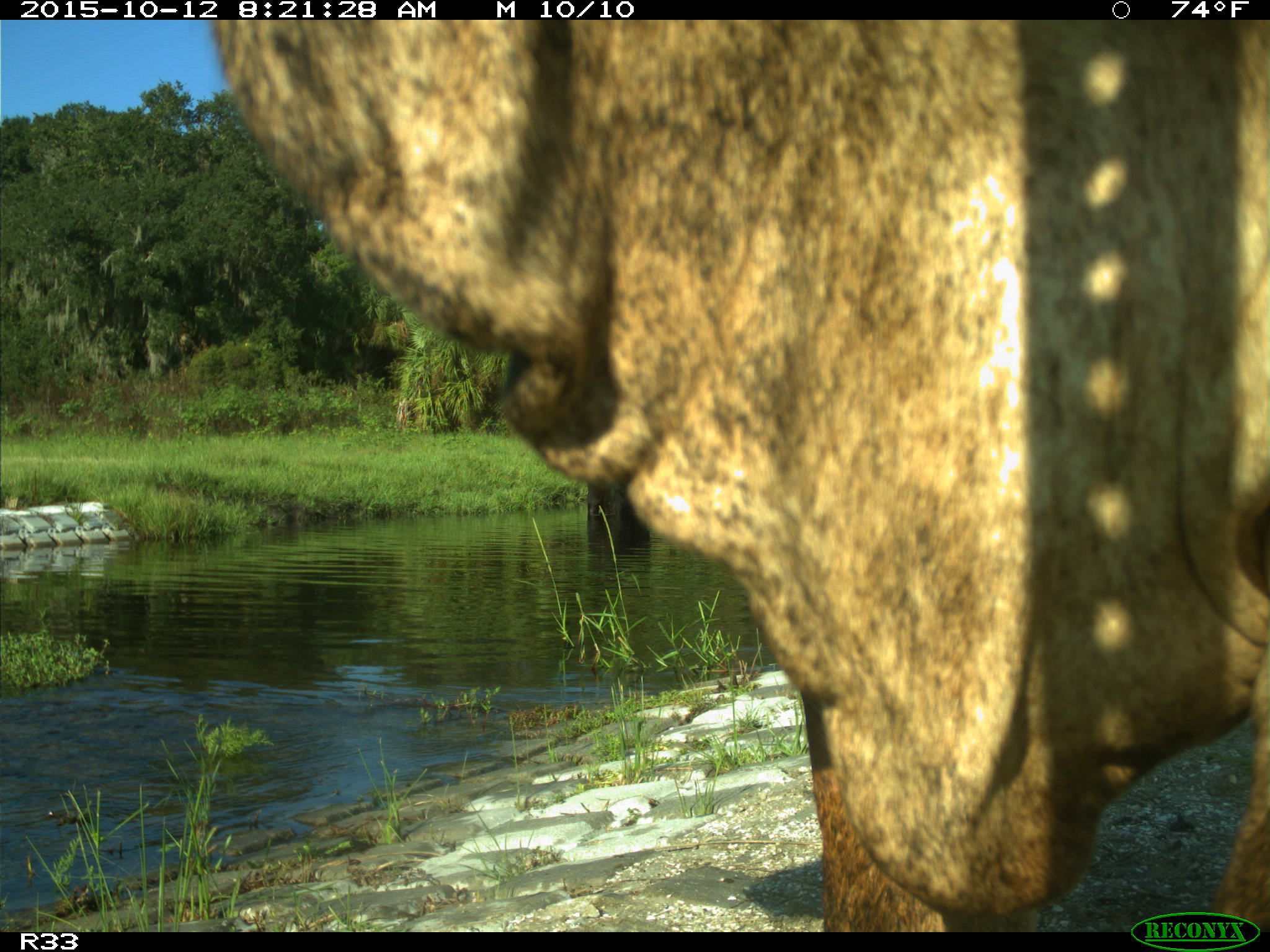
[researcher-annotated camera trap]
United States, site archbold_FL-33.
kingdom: Animalia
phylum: Chordata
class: Mammalia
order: Artiodactyla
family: Bovidae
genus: Bos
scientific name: Bos taurus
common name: domestic cow